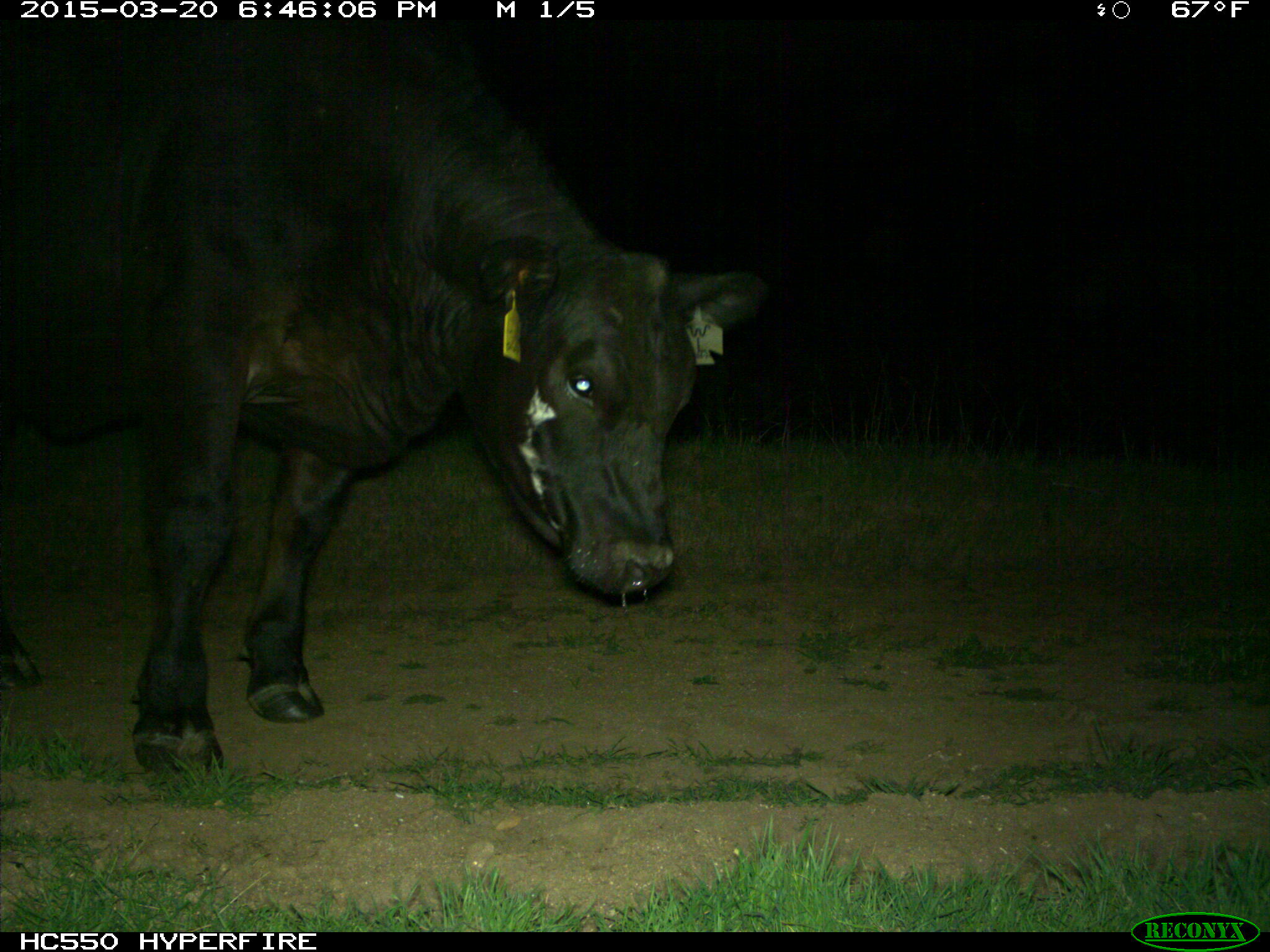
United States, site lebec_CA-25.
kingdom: Animalia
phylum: Chordata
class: Mammalia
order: Artiodactyla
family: Bovidae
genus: Bos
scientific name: Bos taurus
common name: domestic cow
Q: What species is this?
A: Bos taurus (domestic cow).